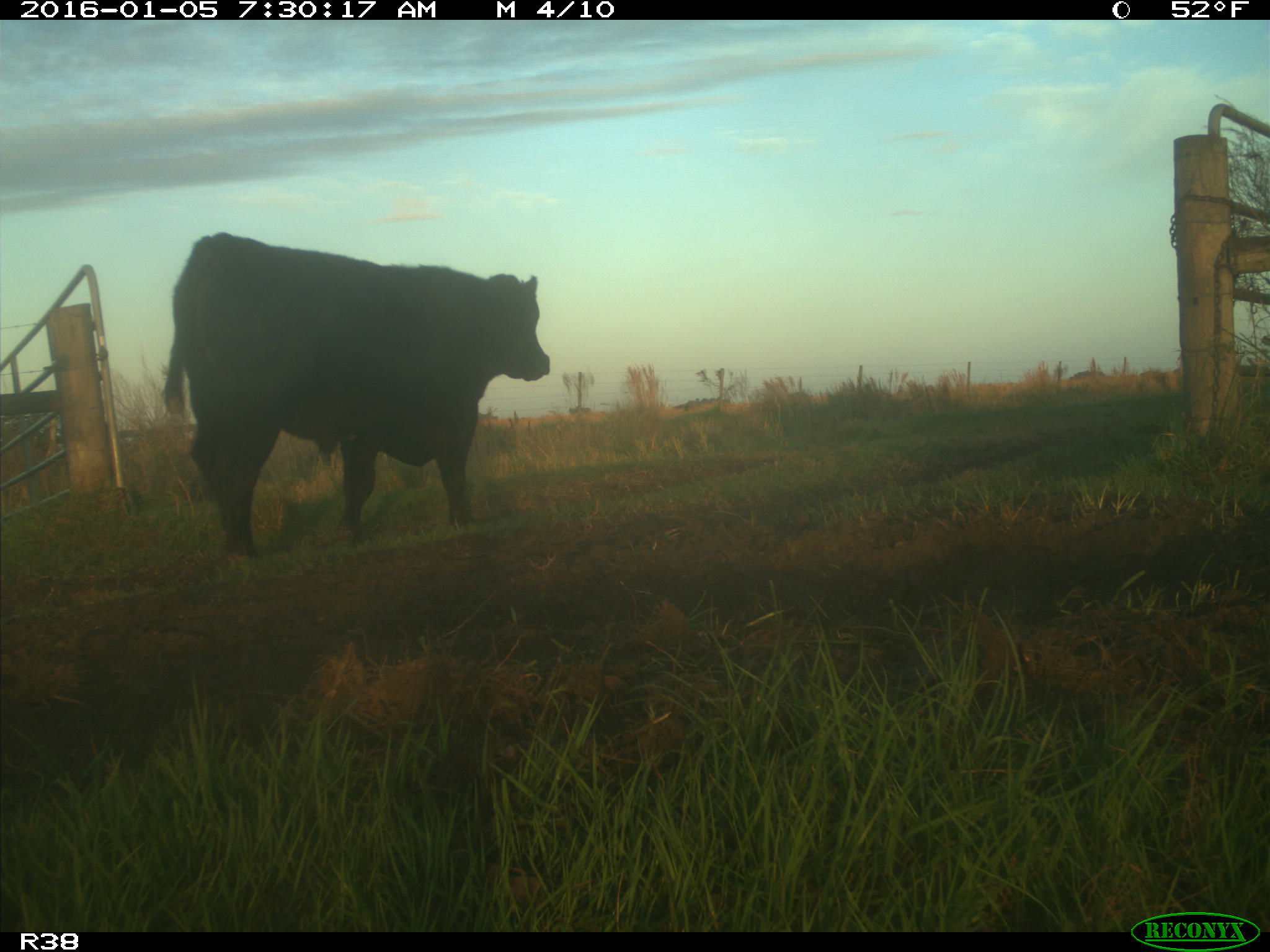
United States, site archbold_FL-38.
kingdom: Animalia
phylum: Chordata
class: Mammalia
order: Artiodactyla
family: Bovidae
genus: Bos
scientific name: Bos taurus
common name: domestic cow